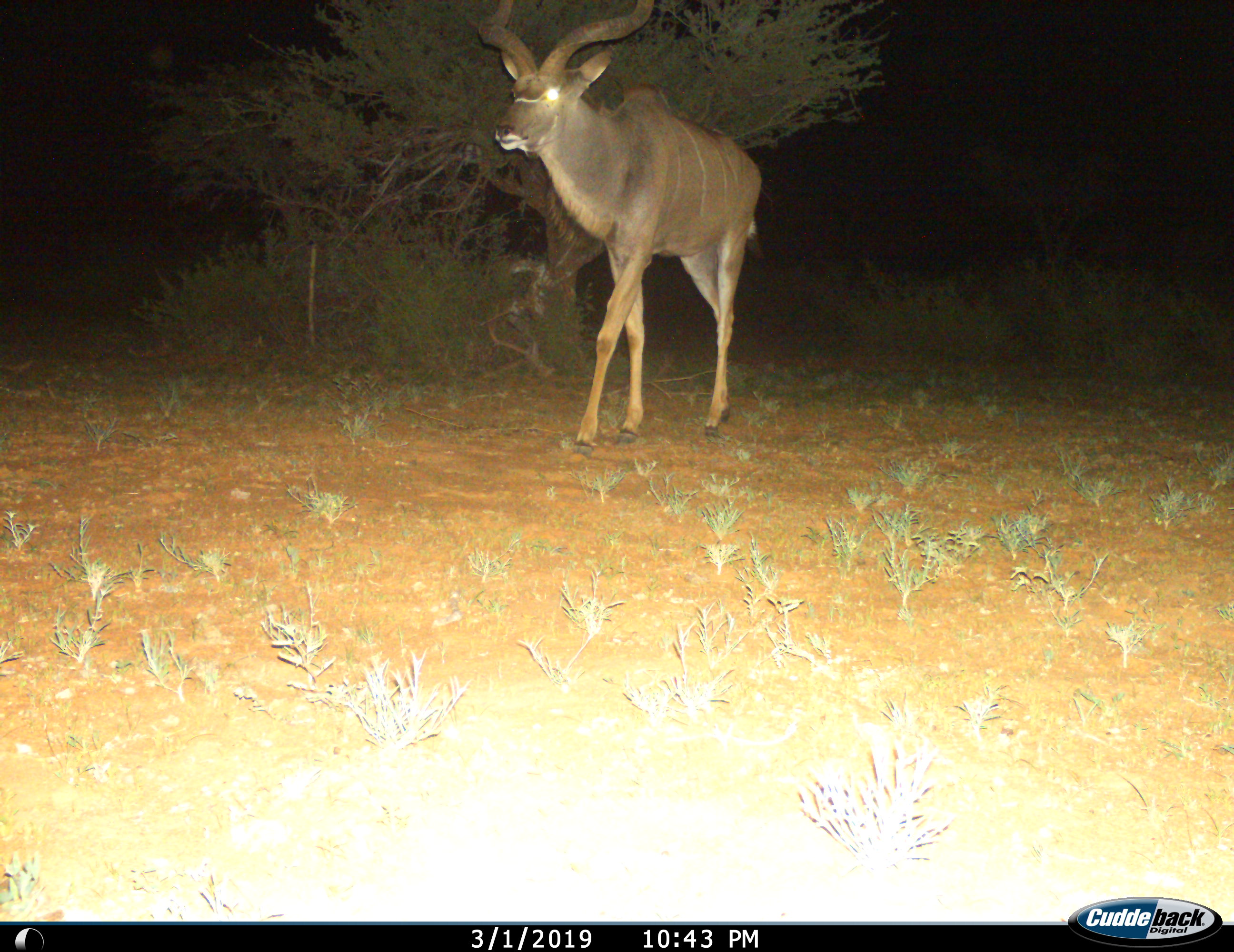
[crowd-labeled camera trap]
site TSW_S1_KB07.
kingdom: Animalia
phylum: Chordata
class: Mammalia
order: Artiodactyla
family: Bovidae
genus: Tragelaphus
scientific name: Tragelaphus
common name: kudu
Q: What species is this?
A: Kudu (Tragelaphus).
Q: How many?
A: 1.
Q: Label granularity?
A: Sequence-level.